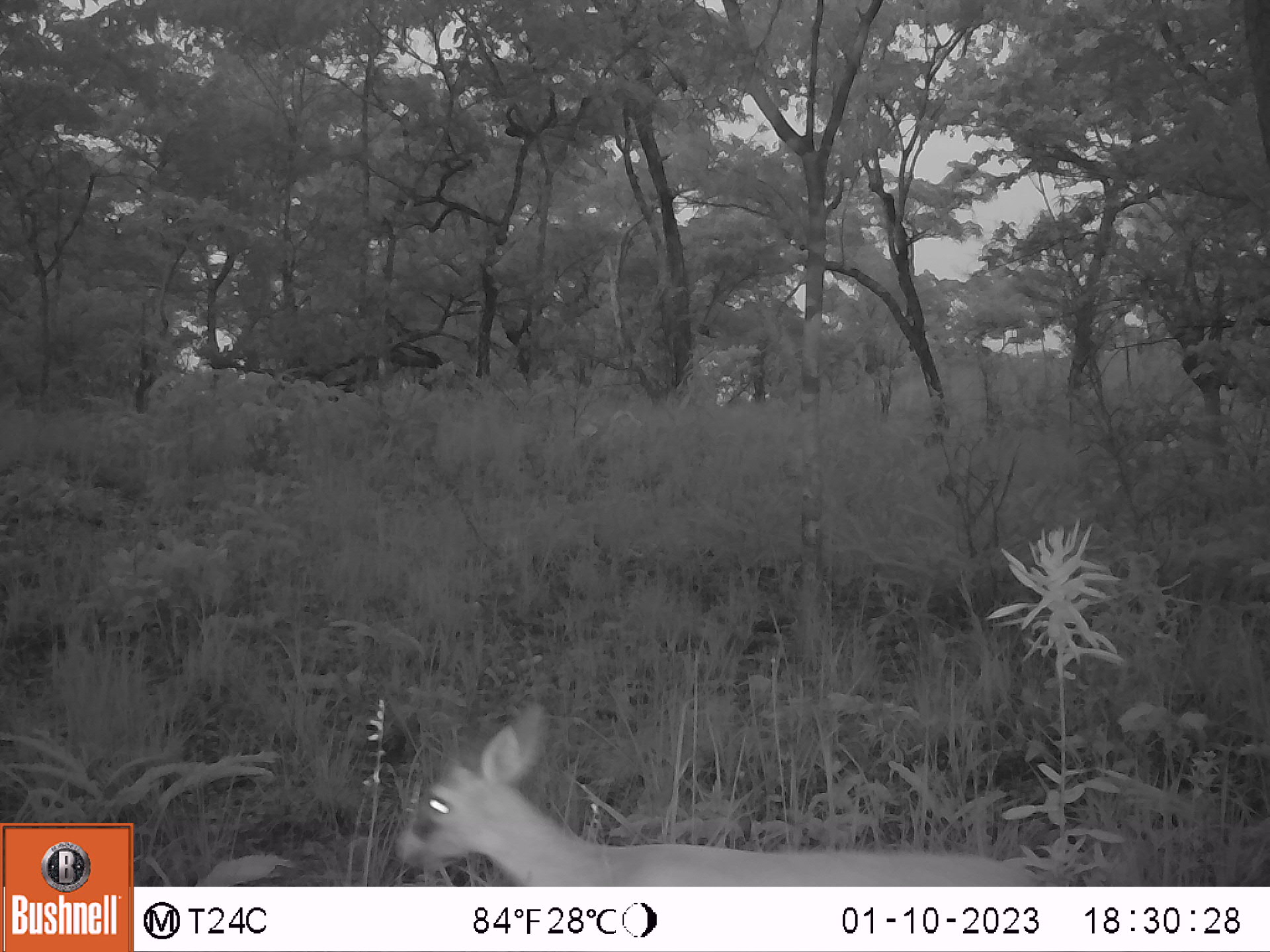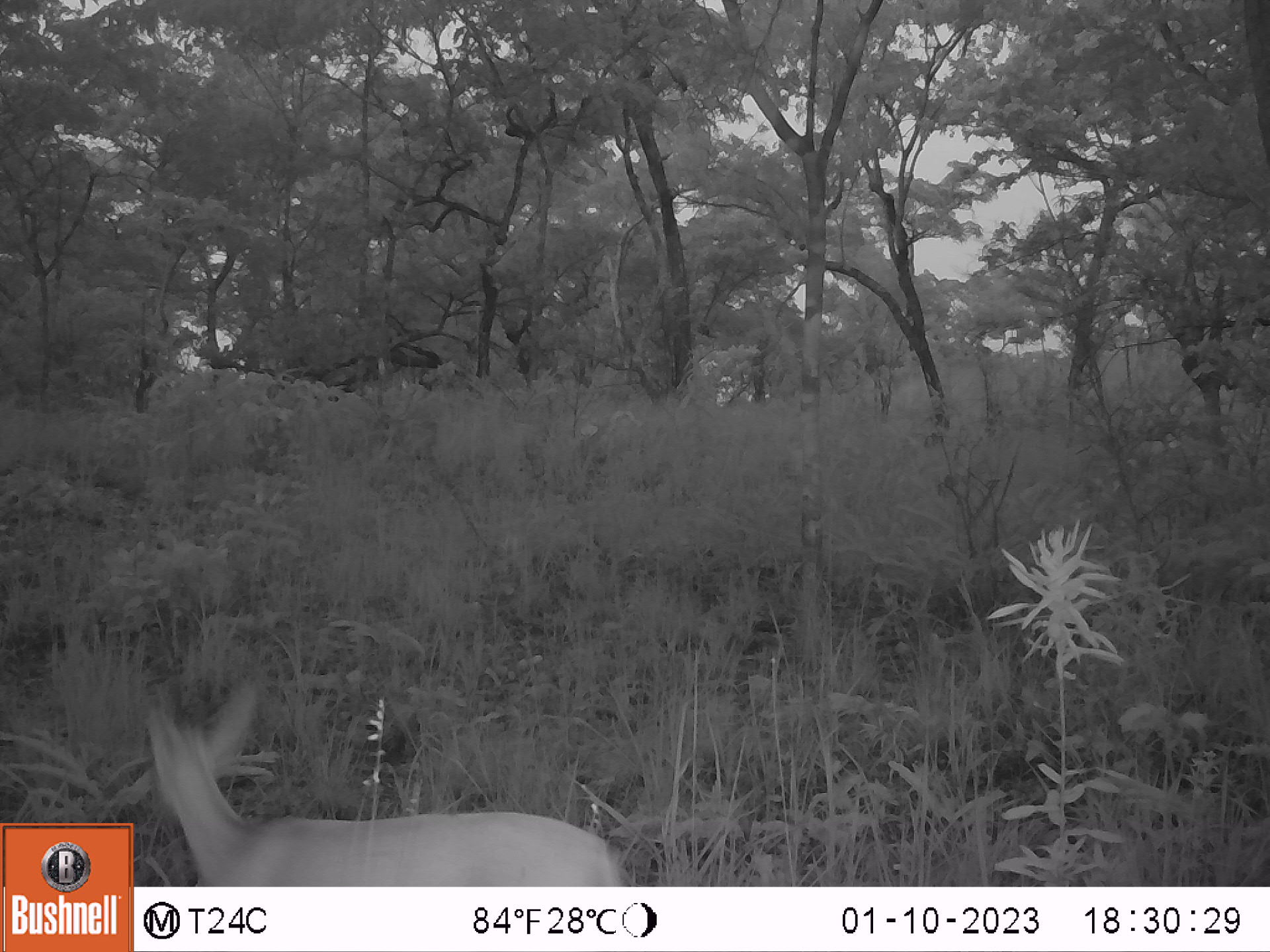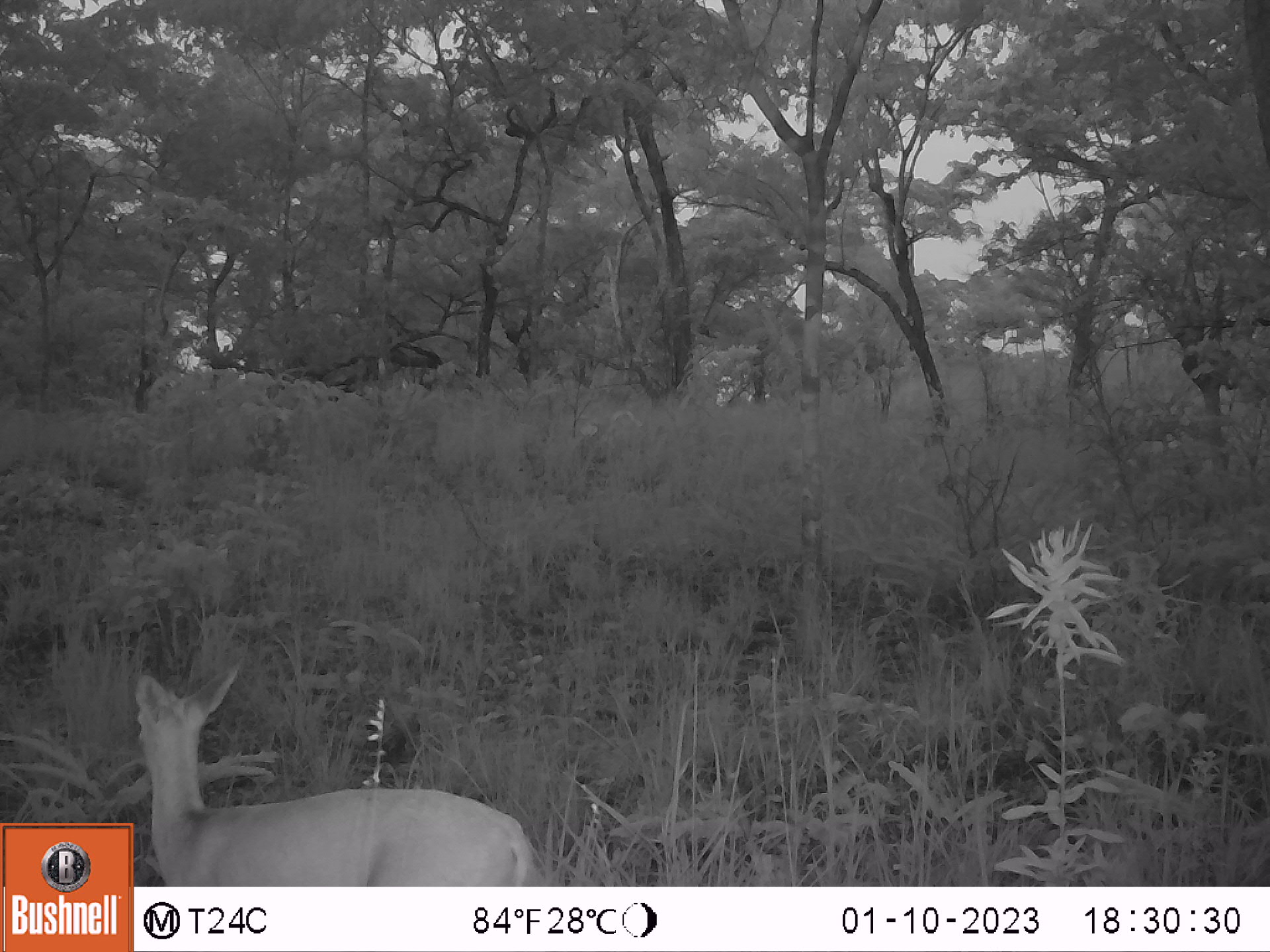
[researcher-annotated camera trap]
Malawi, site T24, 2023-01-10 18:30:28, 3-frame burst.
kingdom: Animalia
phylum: Chordata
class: Mammalia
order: Artiodactyla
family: Bovidae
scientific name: Antilopinae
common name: small antelope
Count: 1.